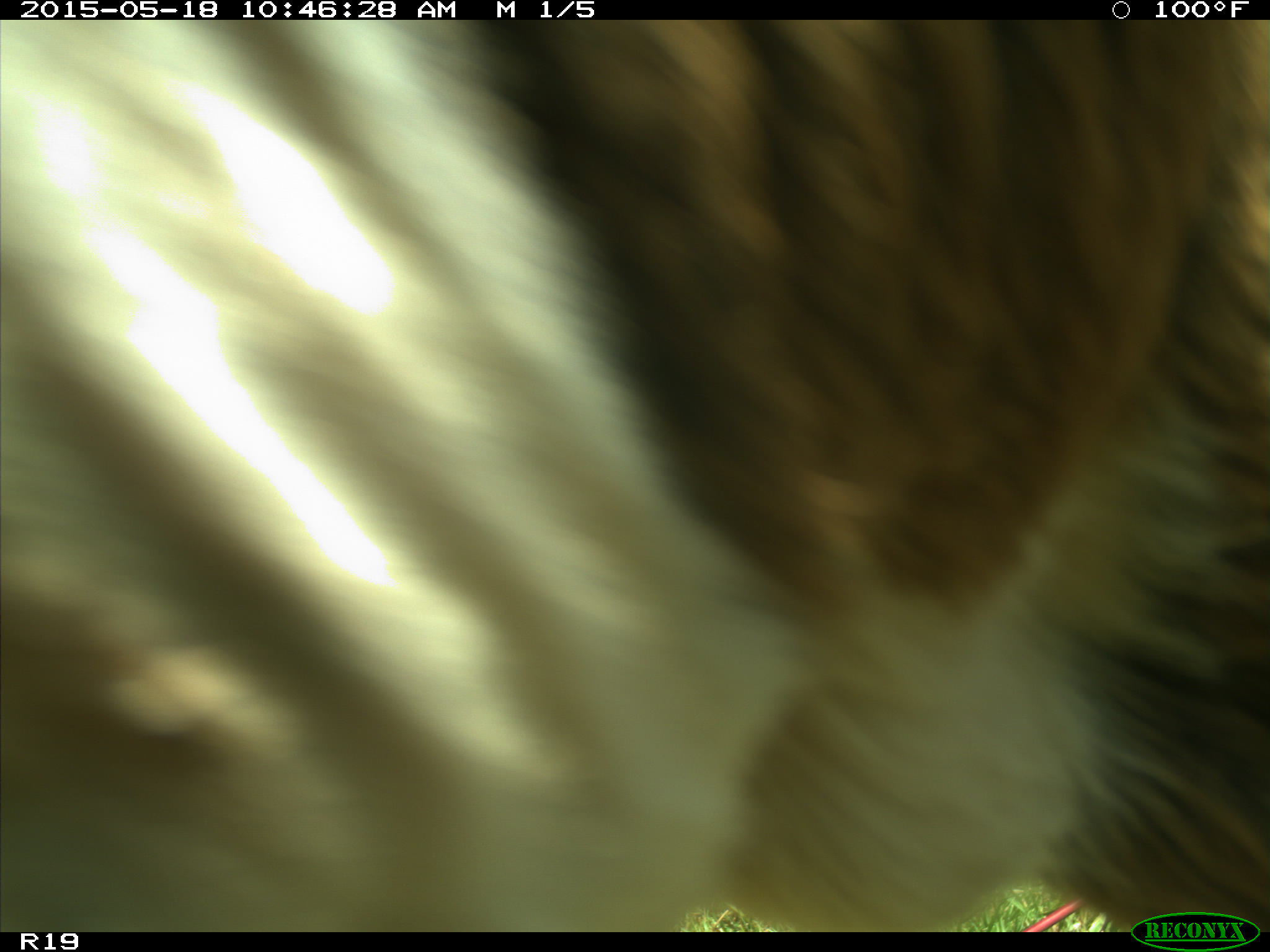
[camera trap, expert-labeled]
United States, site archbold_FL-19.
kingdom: Animalia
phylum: Chordata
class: Mammalia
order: Artiodactyla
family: Bovidae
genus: Bos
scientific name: Bos taurus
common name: domestic cow